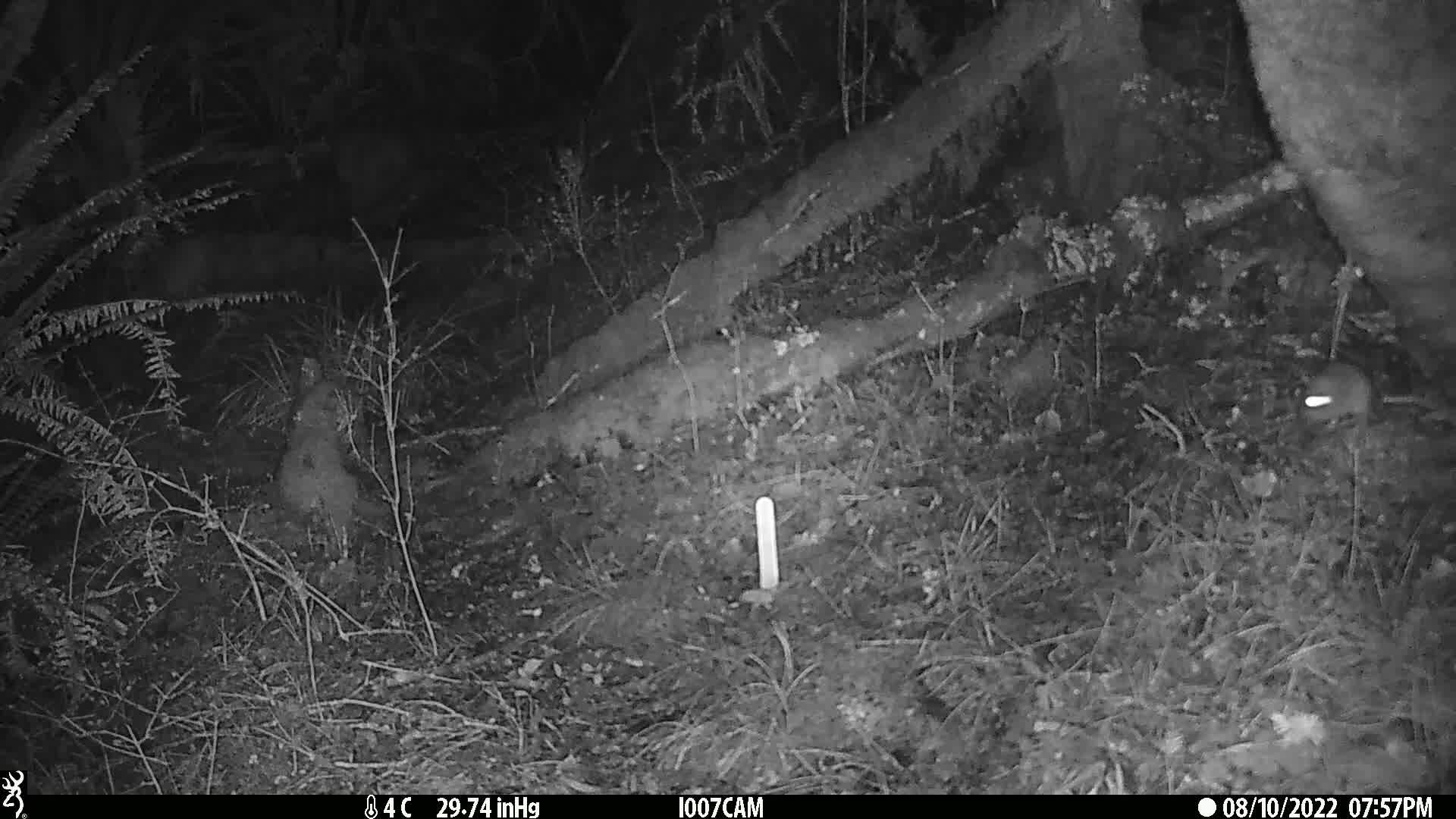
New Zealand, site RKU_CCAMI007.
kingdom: Animalia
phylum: Chordata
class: Mammalia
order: Rodentia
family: Muridae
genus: Rattus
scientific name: Rattus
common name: rat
Rat (Rattus).